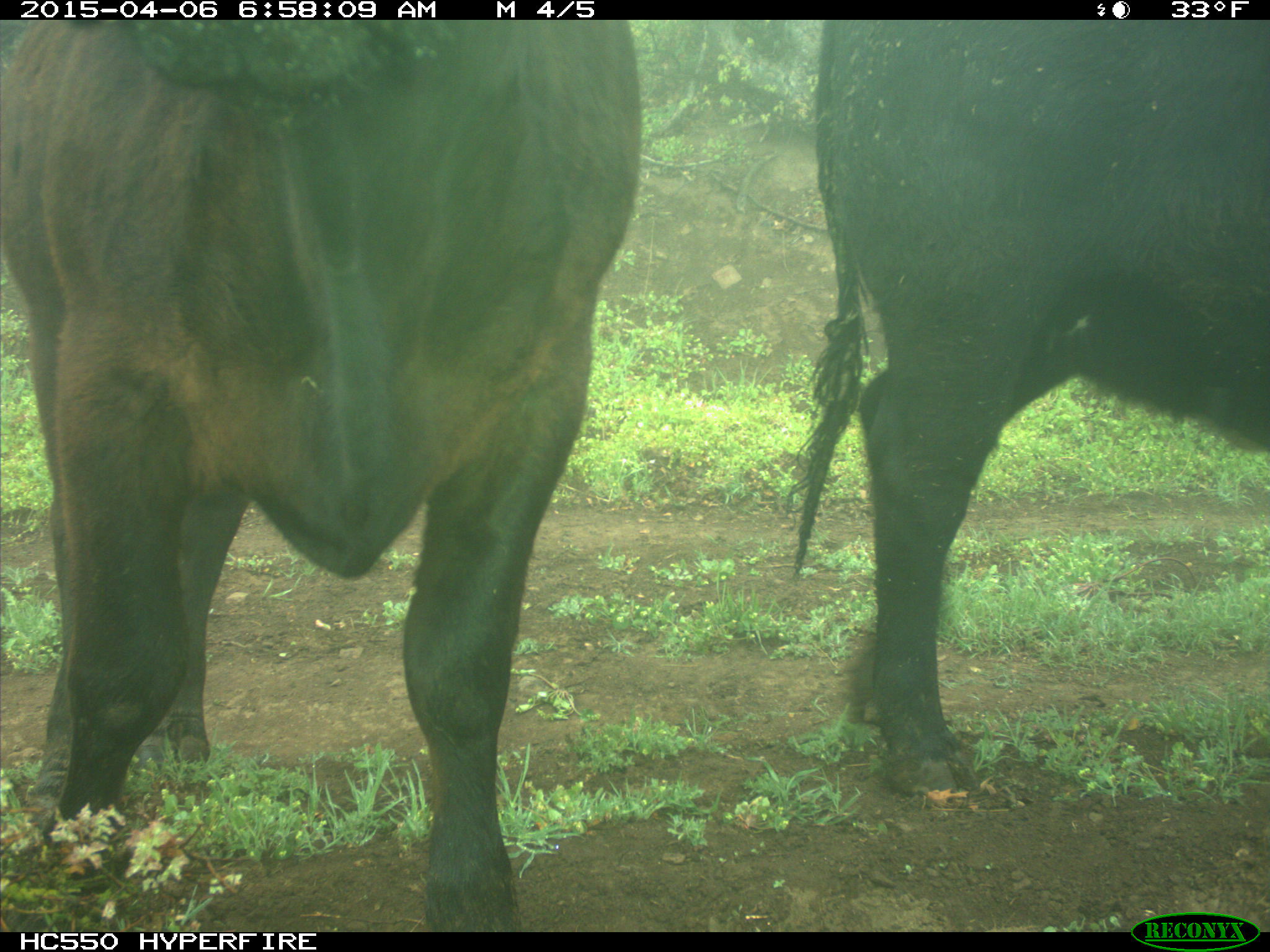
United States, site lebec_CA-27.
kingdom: Animalia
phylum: Chordata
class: Mammalia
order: Artiodactyla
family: Bovidae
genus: Bos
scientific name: Bos taurus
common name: domestic cow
Bos taurus (domestic cow).